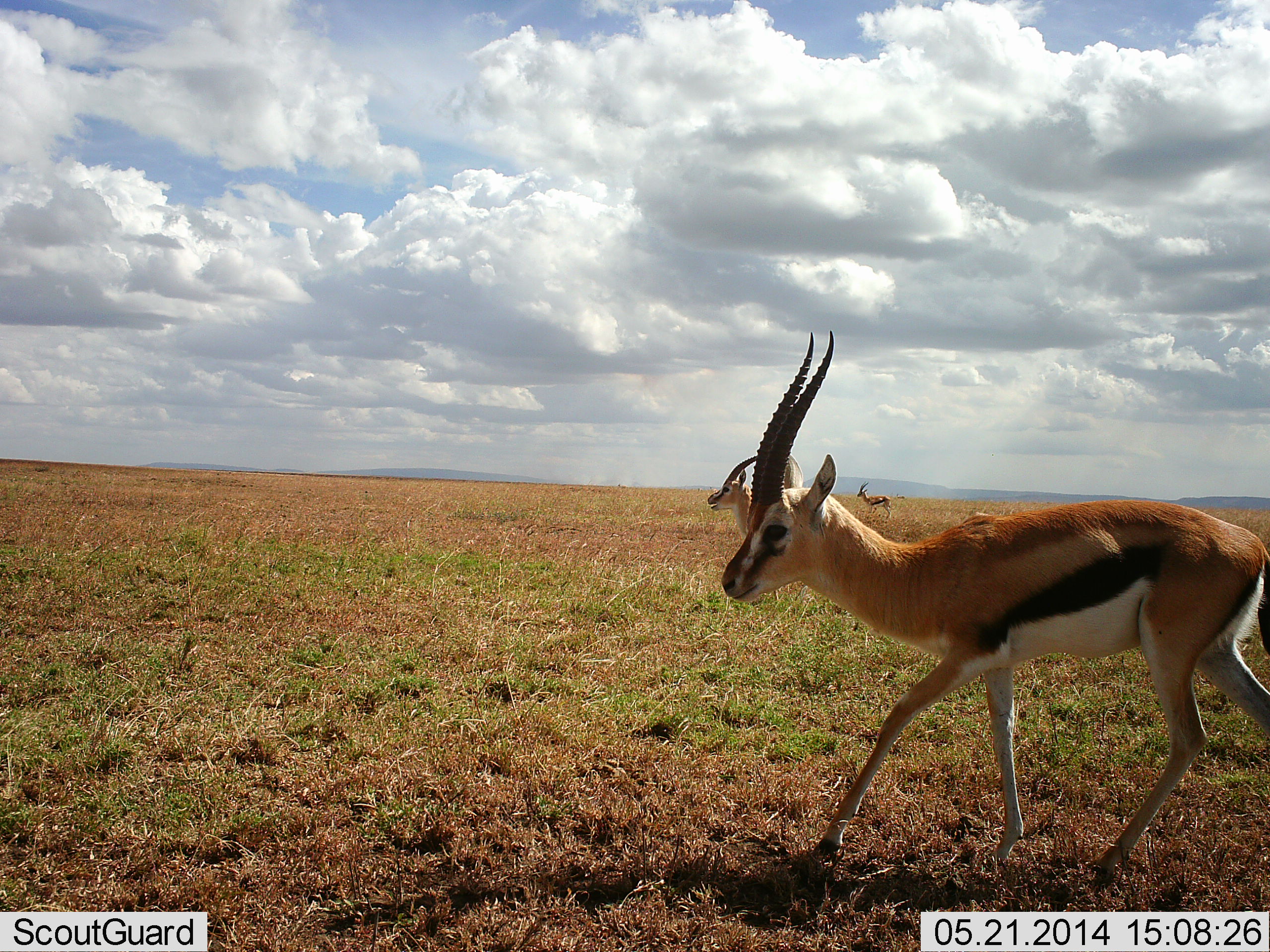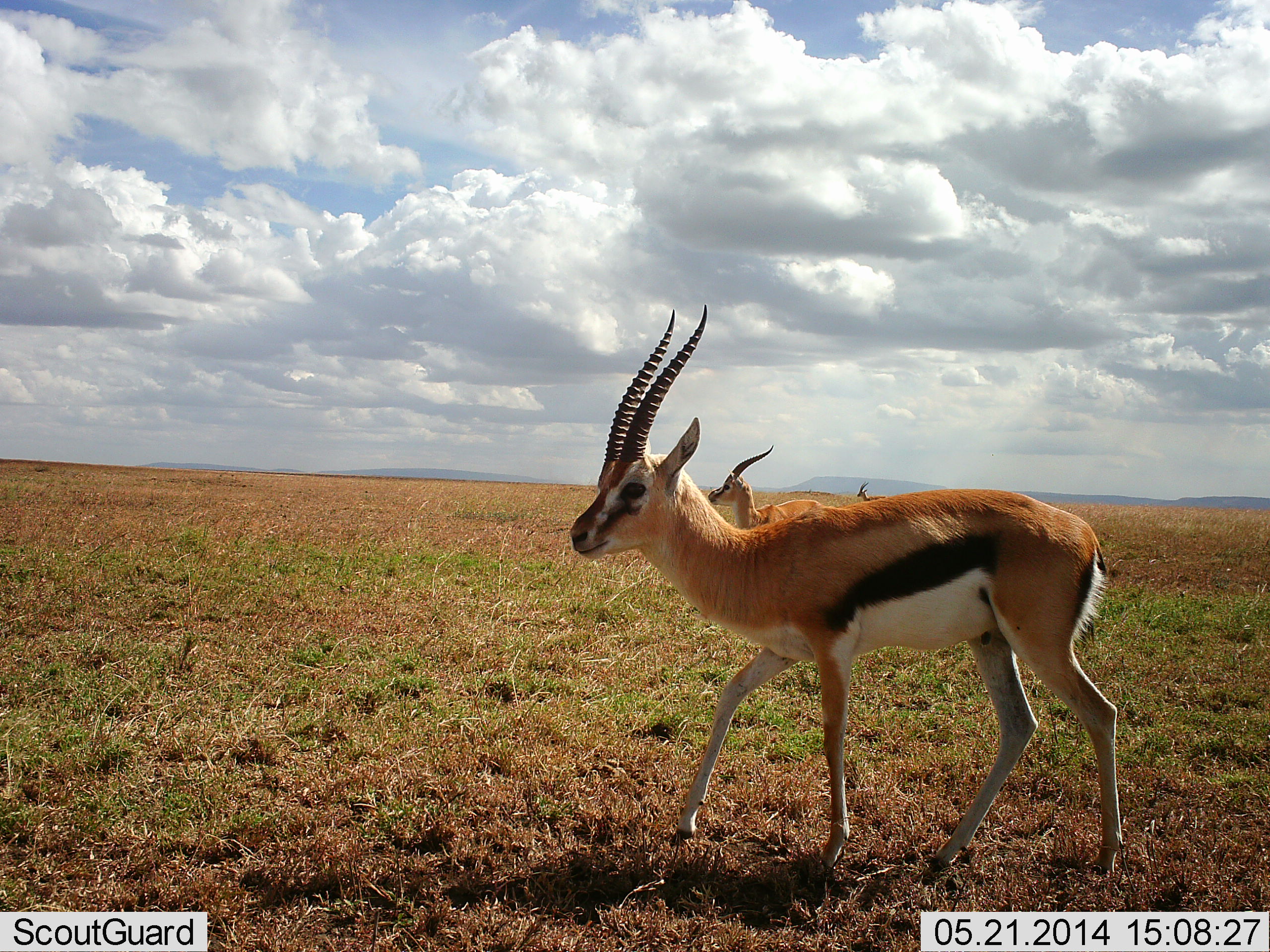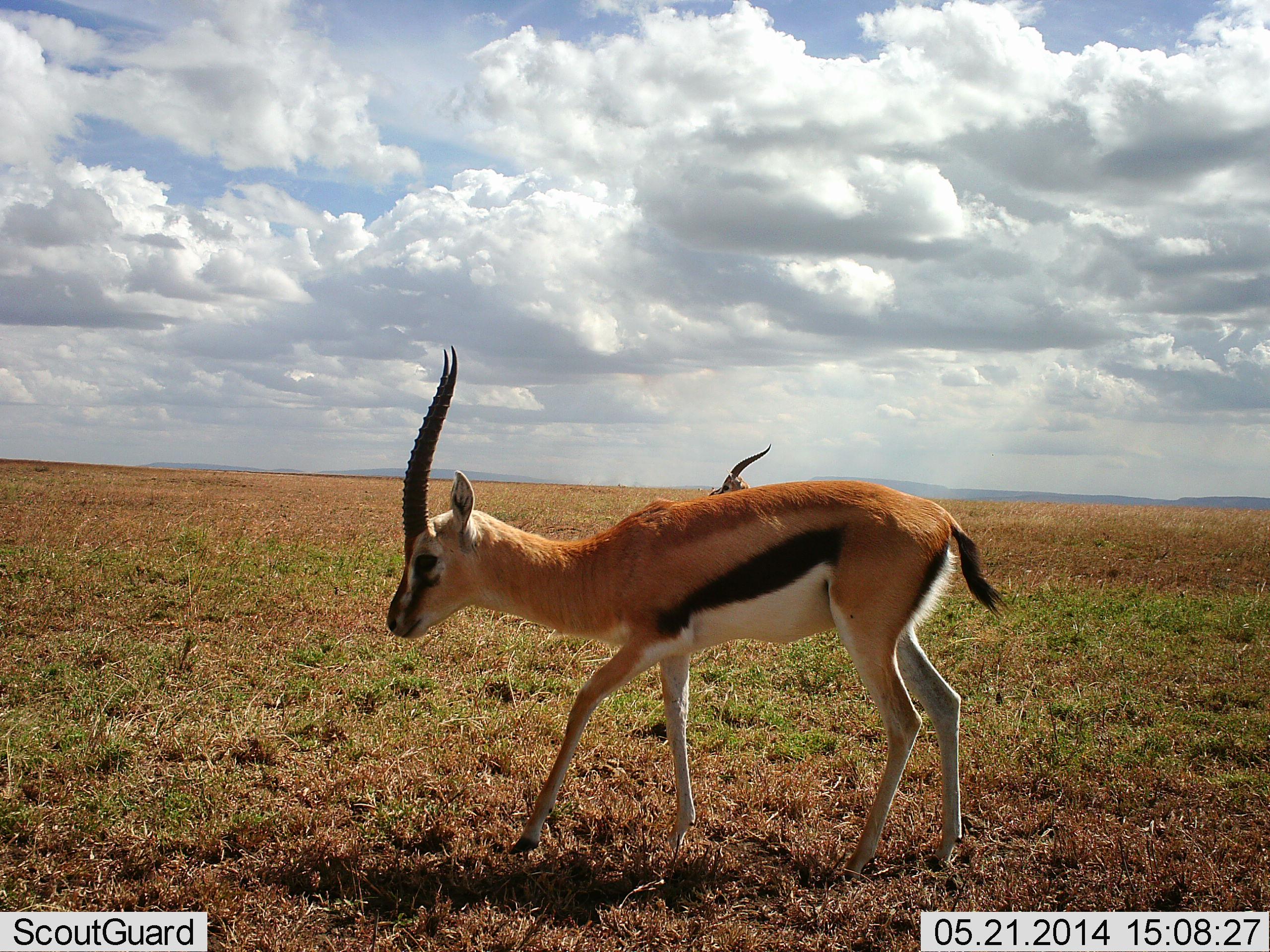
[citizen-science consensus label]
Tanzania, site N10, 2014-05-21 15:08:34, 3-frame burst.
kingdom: Animalia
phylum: Chordata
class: Mammalia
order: Artiodactyla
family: Bovidae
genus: Eudorcas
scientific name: Eudorcas thomsonii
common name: thomson's gazelle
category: gazellethomsons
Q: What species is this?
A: Gazellethomsons (thomson's gazelle) (Eudorcas thomsonii).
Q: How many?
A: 3.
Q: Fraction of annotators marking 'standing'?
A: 30%.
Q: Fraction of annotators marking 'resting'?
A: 0%.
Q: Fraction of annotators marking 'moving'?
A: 100%.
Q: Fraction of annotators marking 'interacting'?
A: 0%.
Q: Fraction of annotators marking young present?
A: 0%.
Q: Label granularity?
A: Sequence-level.